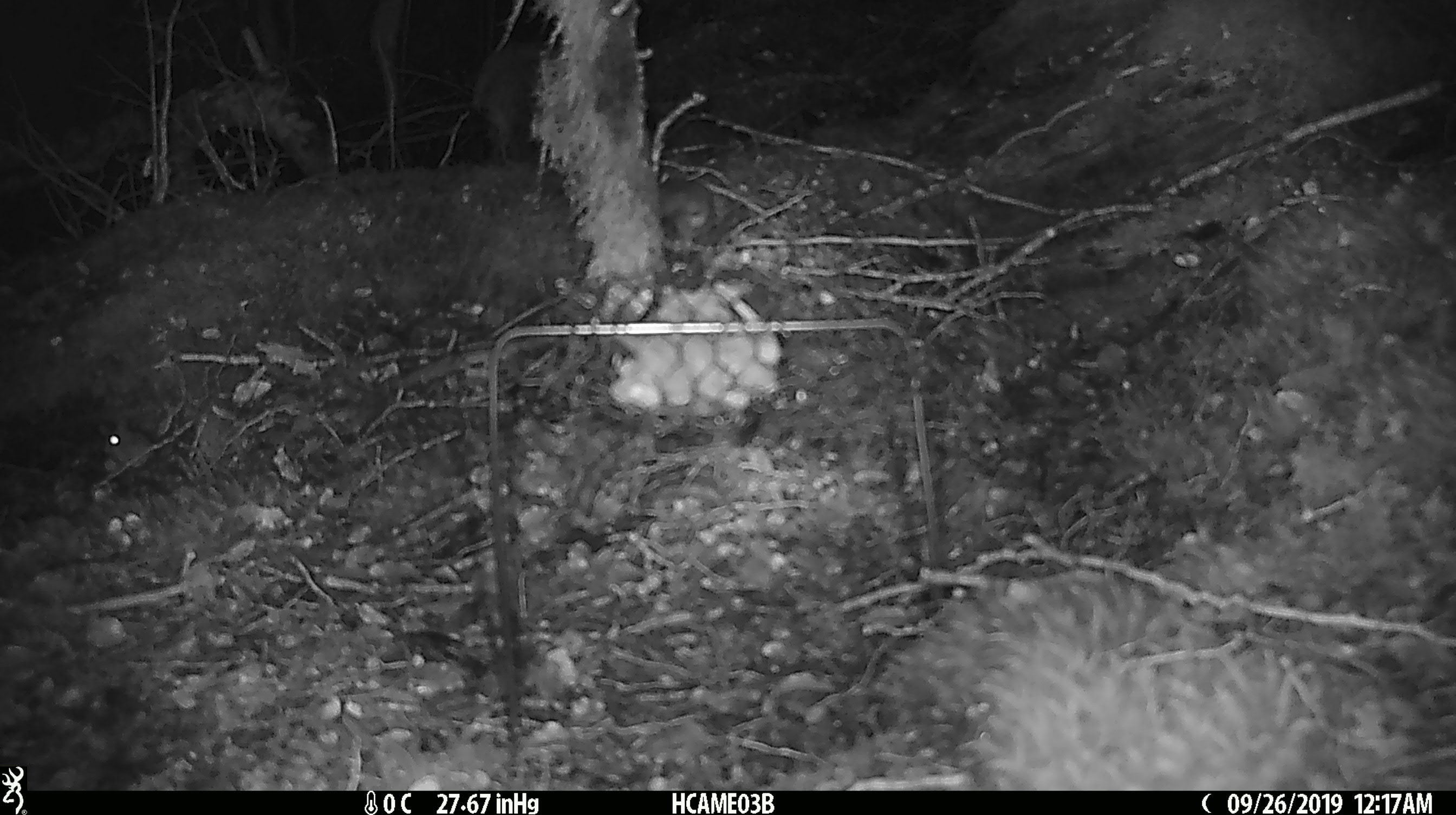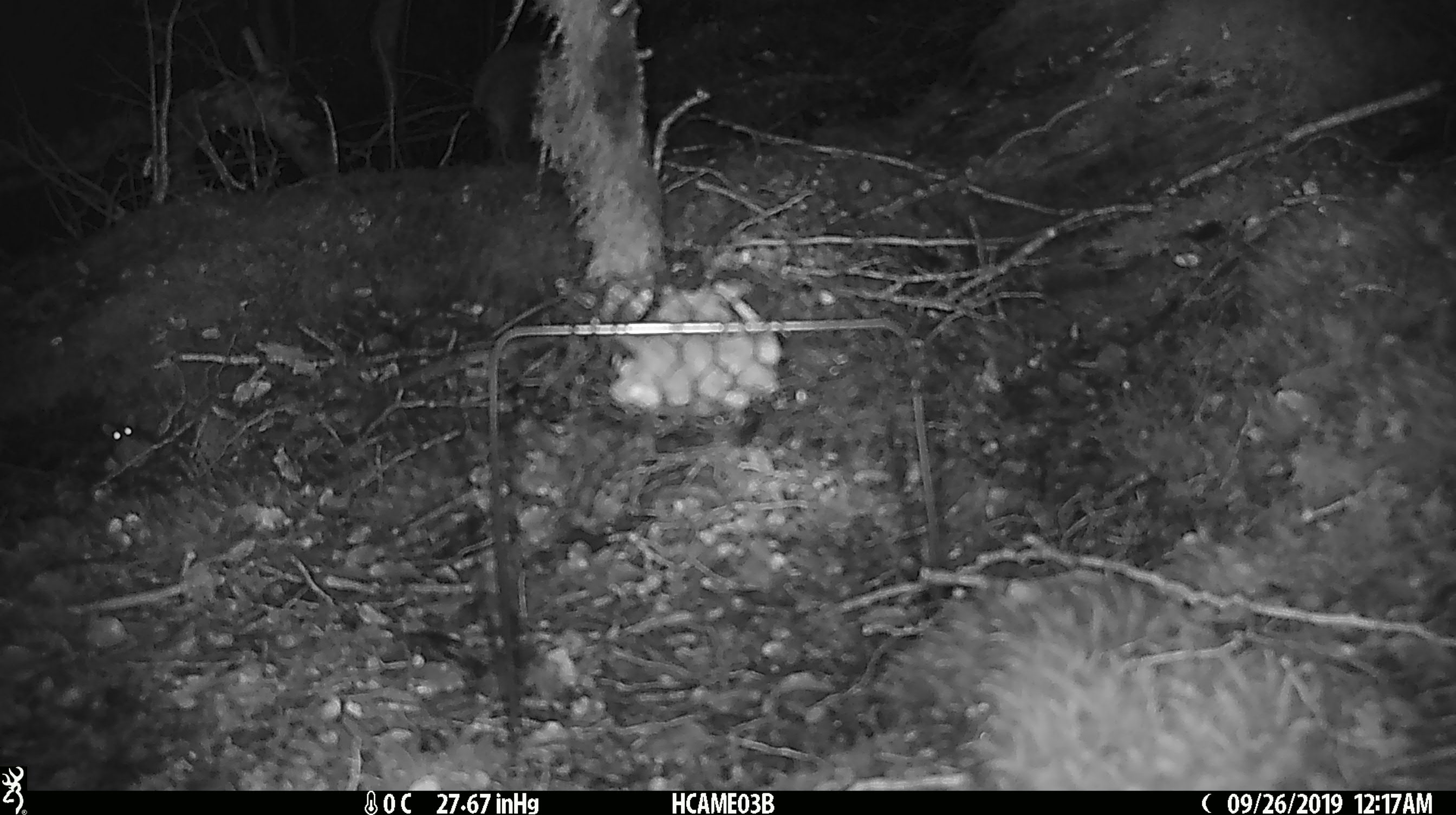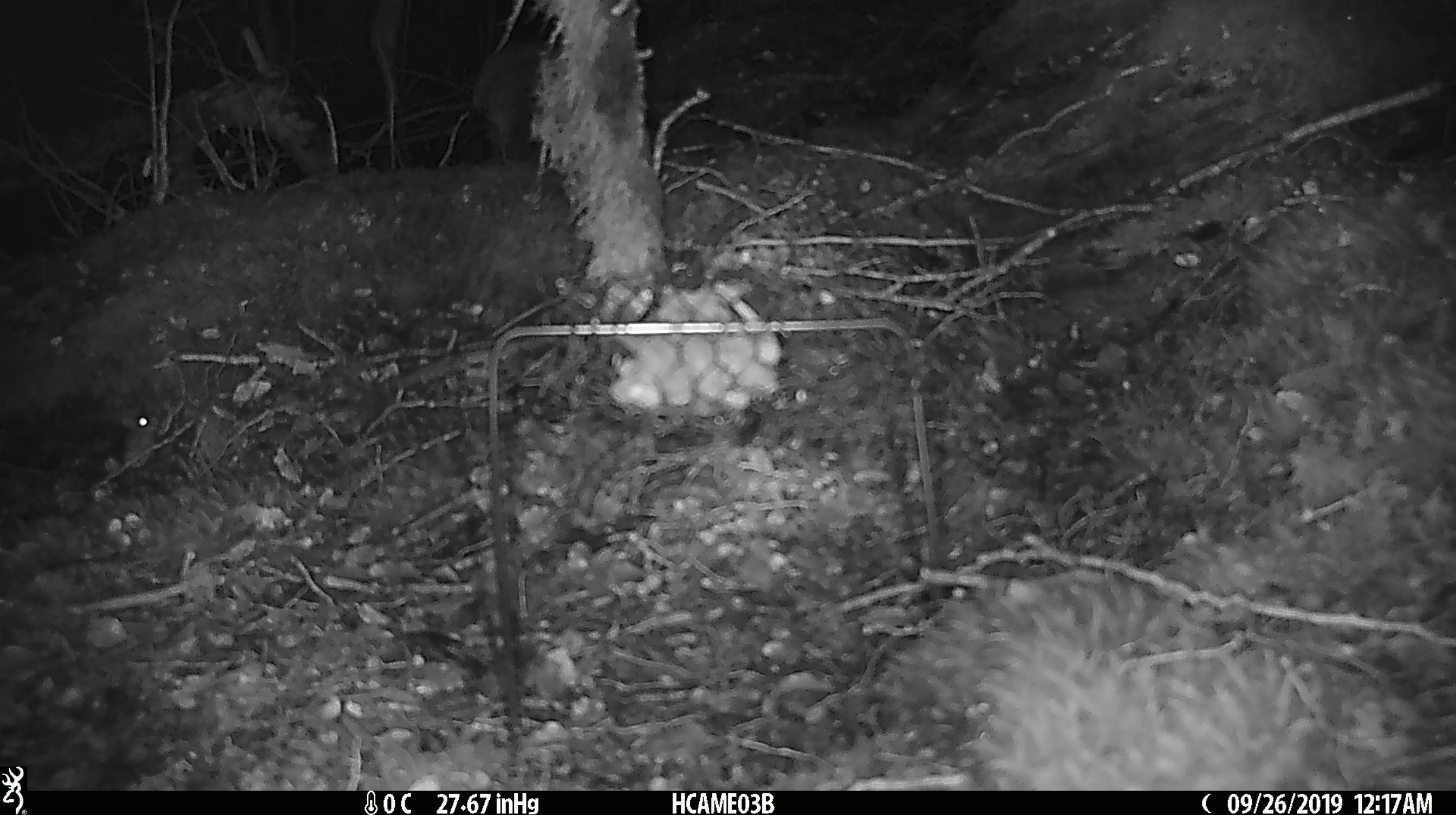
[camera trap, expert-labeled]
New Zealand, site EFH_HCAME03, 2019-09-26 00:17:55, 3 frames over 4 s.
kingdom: Animalia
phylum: Chordata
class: Mammalia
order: Rodentia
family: Muridae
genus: Mus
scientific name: Mus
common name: mouse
Mouse (Mus).